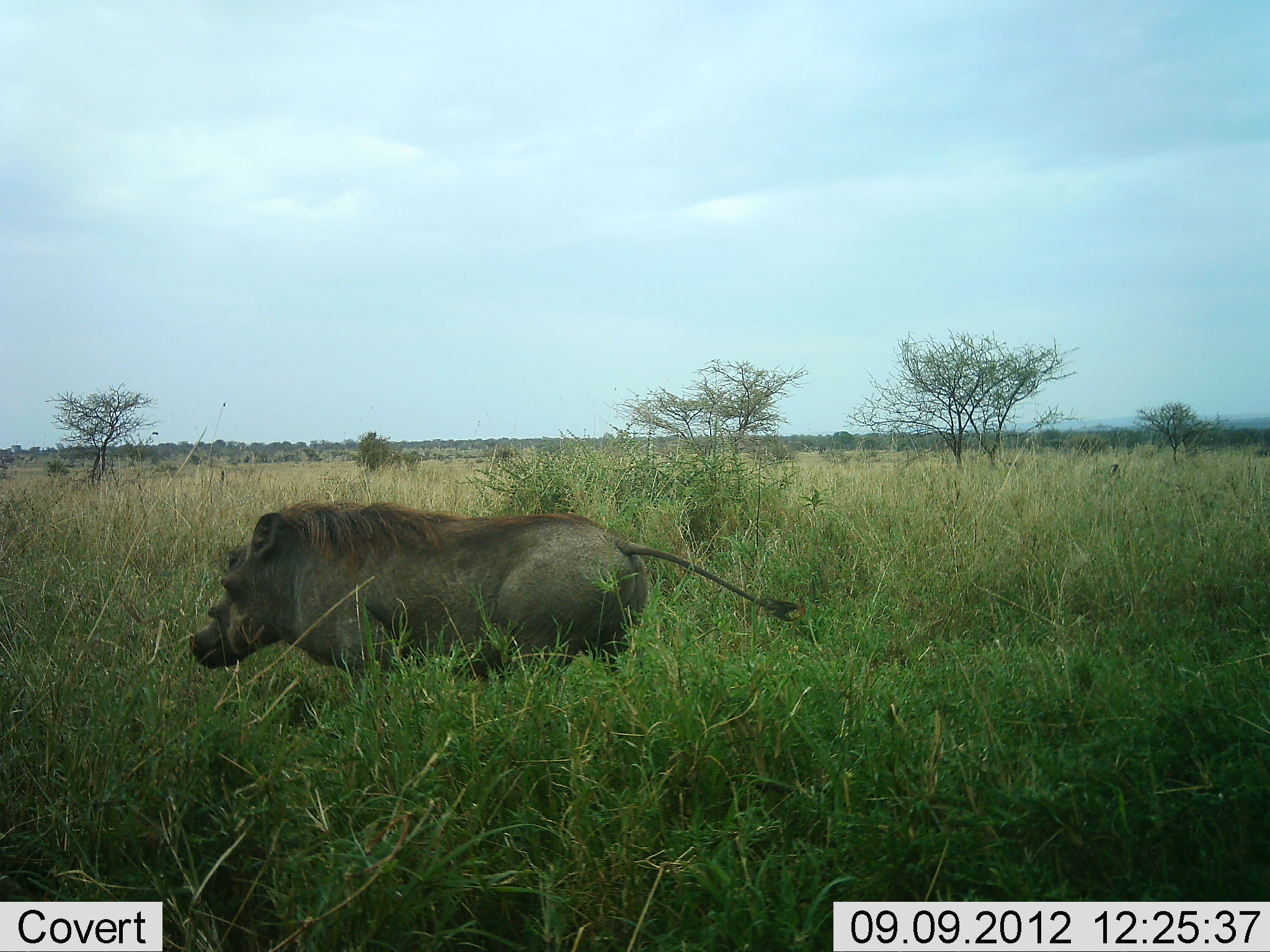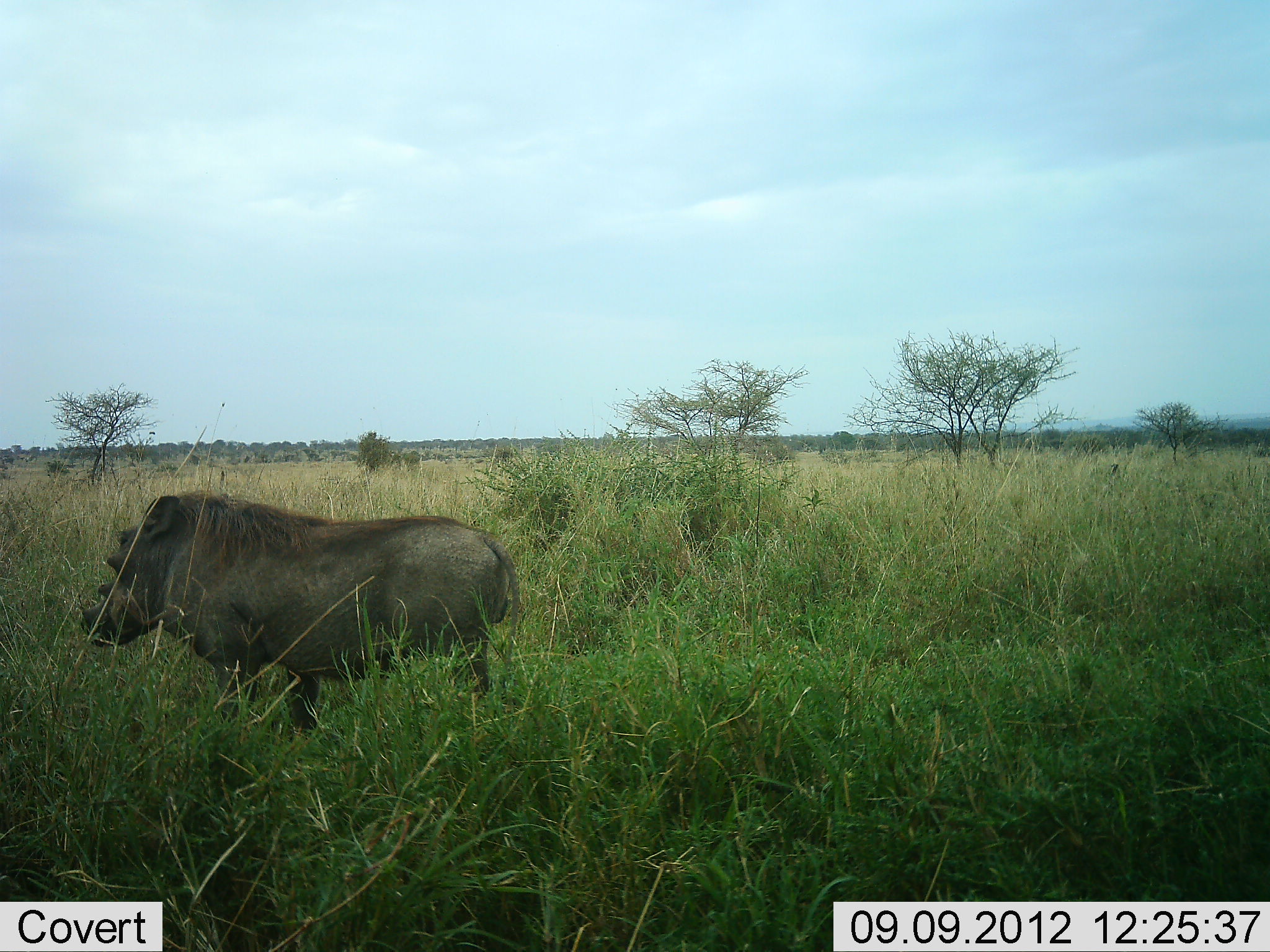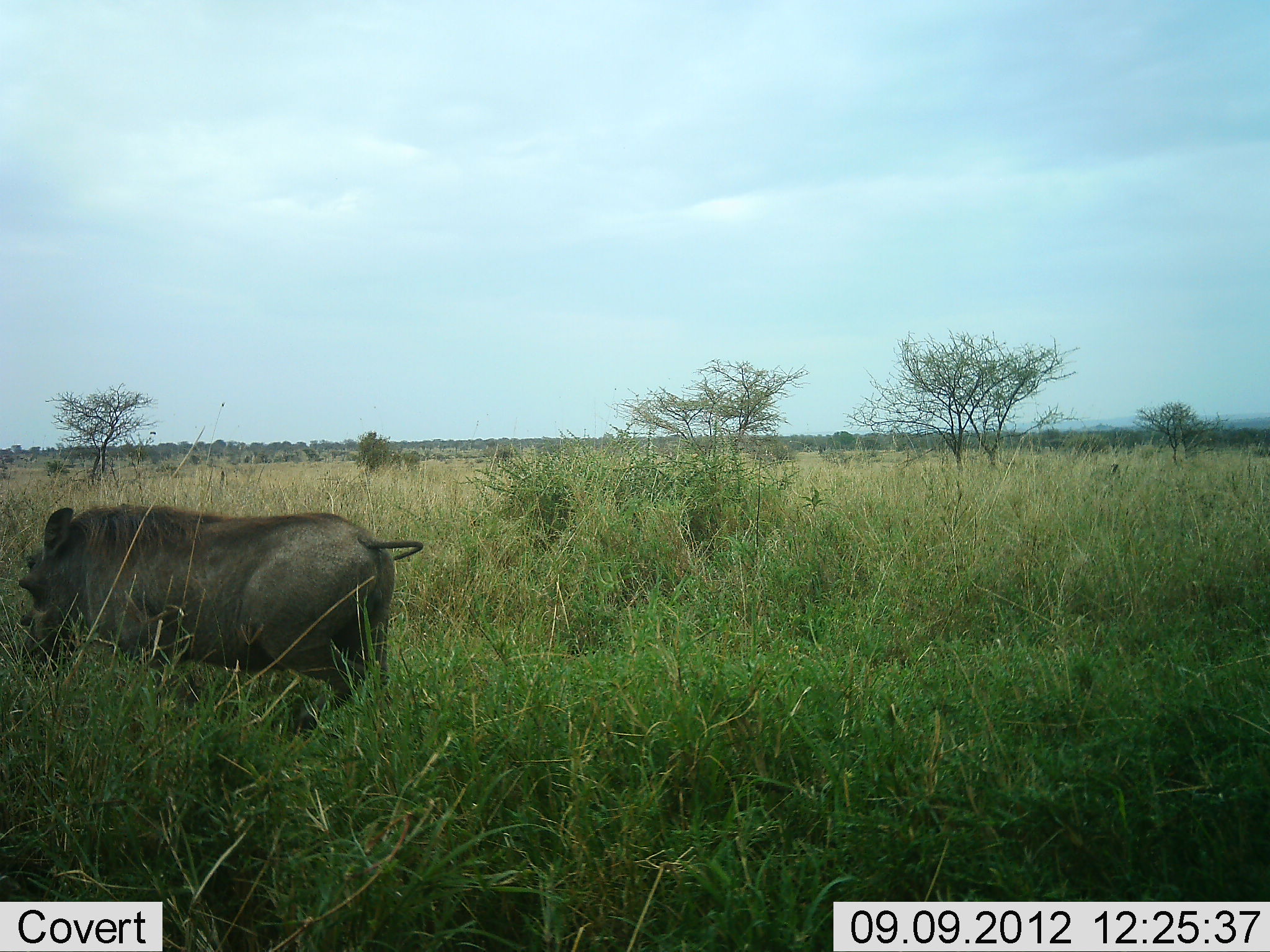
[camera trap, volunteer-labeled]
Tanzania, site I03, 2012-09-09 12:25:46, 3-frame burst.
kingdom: Animalia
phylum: Chordata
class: Mammalia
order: Artiodactyla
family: Suidae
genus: Phacochoerus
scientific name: Phacochoerus africanus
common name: warthog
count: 1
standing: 10%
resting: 0%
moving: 100%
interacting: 0%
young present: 0%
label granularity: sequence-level